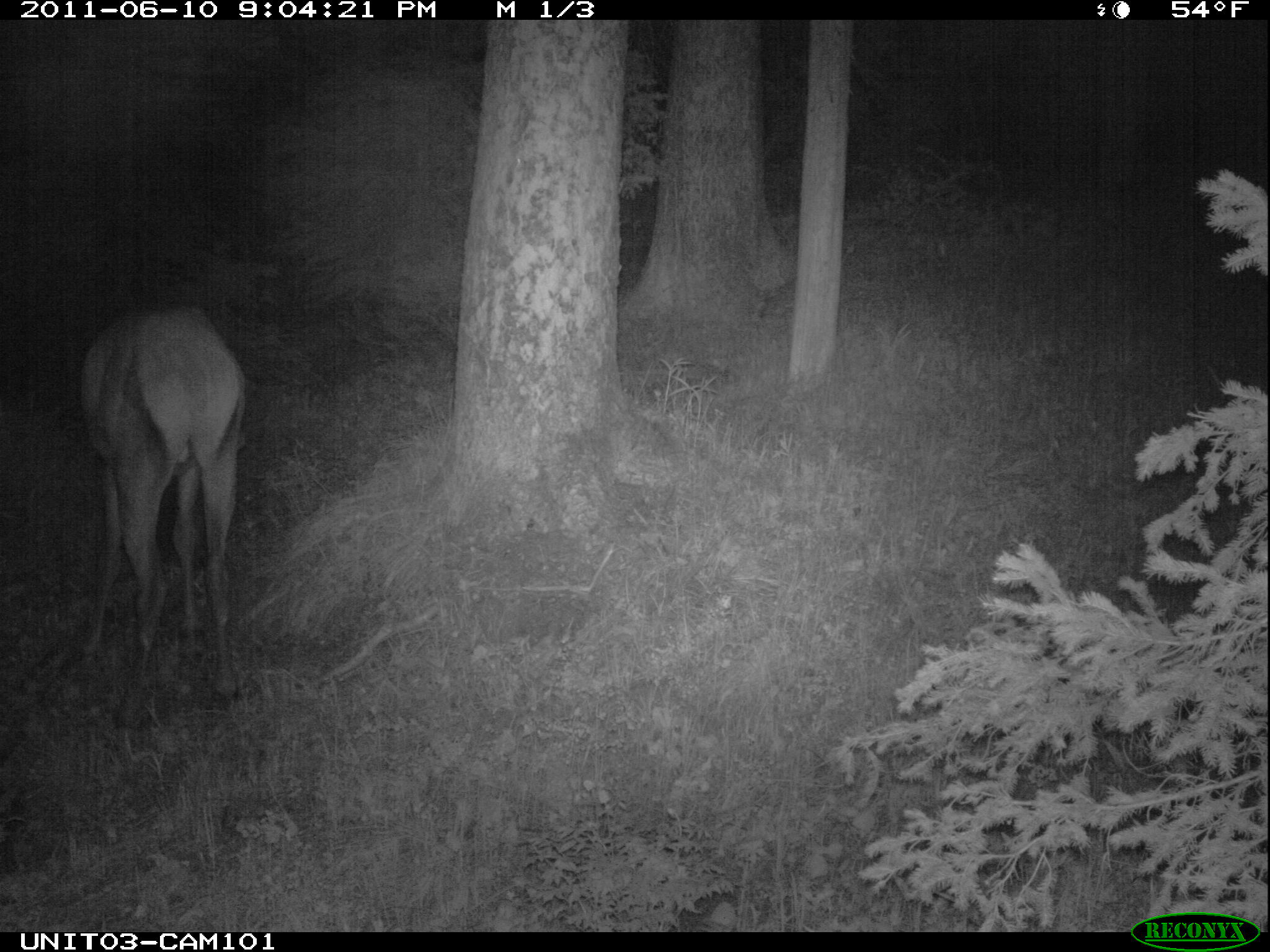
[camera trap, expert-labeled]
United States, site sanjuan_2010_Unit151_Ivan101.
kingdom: Animalia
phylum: Chordata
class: Mammalia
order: Artiodactyla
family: Cervidae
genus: Cervus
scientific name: Cervus elaphus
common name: red deer